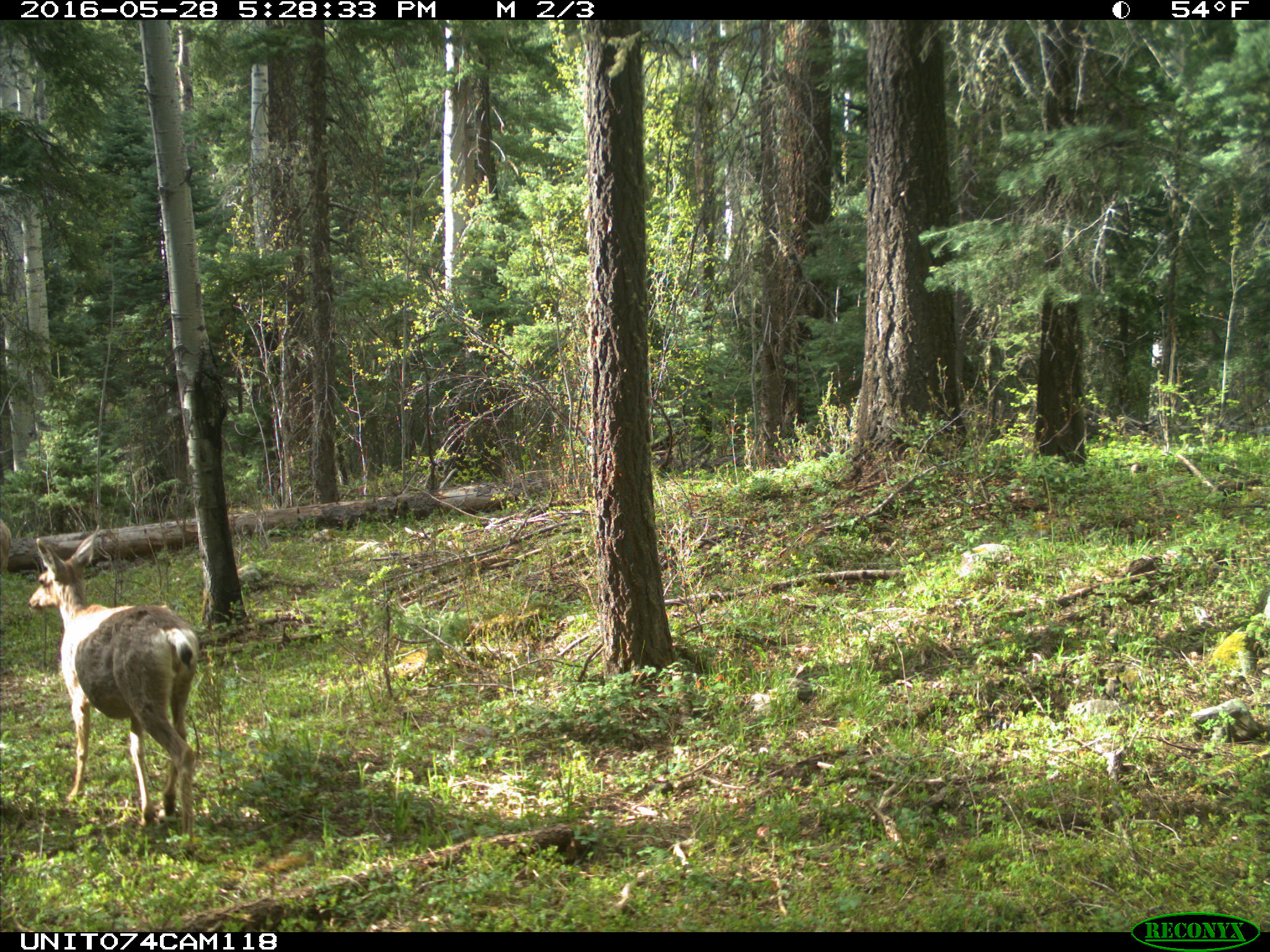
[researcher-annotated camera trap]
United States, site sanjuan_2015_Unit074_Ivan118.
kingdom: Animalia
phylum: Chordata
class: Mammalia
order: Artiodactyla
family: Cervidae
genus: Odocoileus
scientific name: Odocoileus hemionus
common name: mule deer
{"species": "Odocoileus hemionus (mule deer)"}